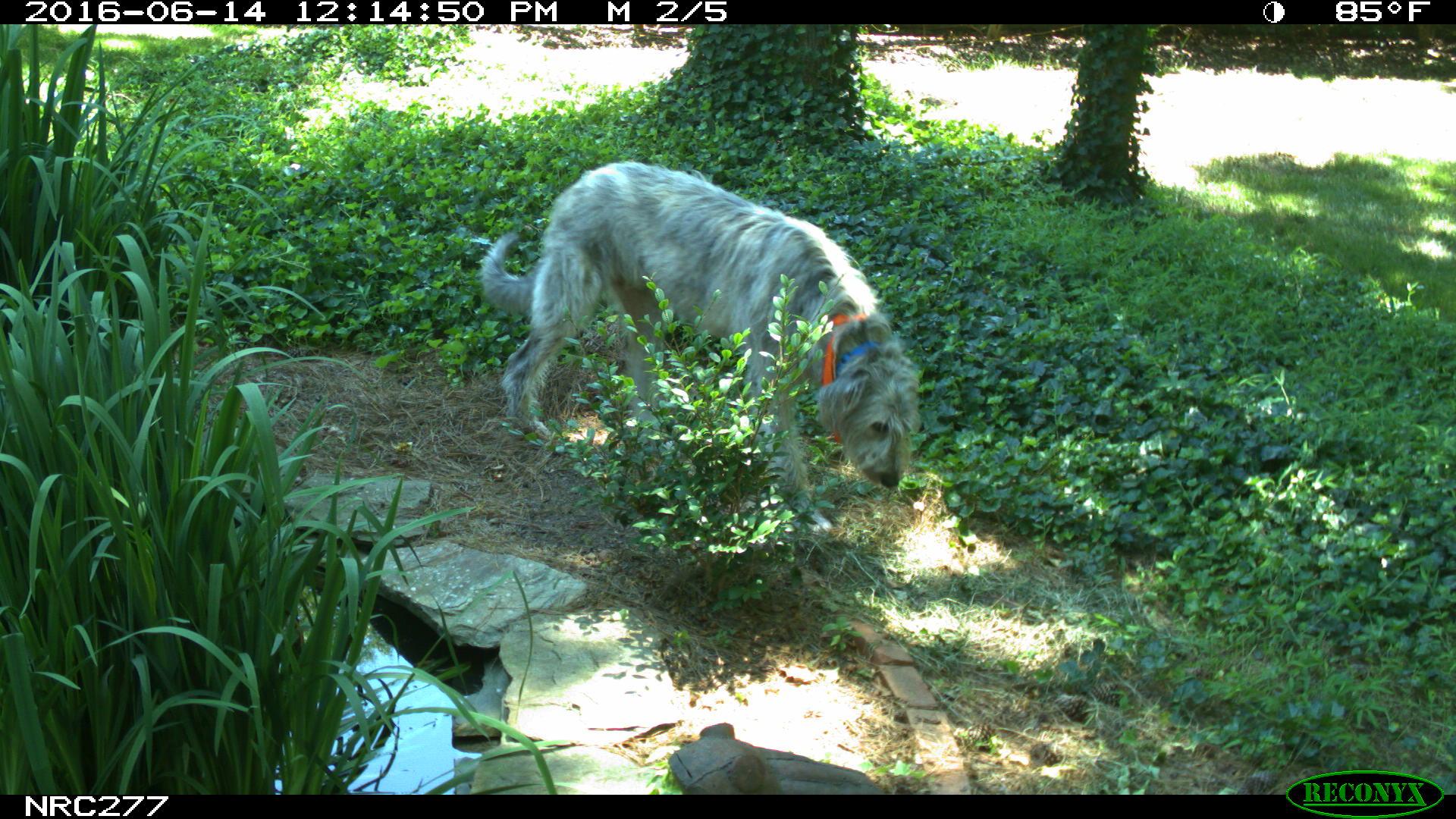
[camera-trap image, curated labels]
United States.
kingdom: Animalia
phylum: Chordata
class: Mammalia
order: Carnivora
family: Canidae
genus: Canis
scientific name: Canis familiaris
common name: domestic dog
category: Dog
Dog (domestic dog) (Canis familiaris).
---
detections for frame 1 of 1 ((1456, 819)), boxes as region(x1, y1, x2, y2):
Dog: region(477, 150, 918, 531)